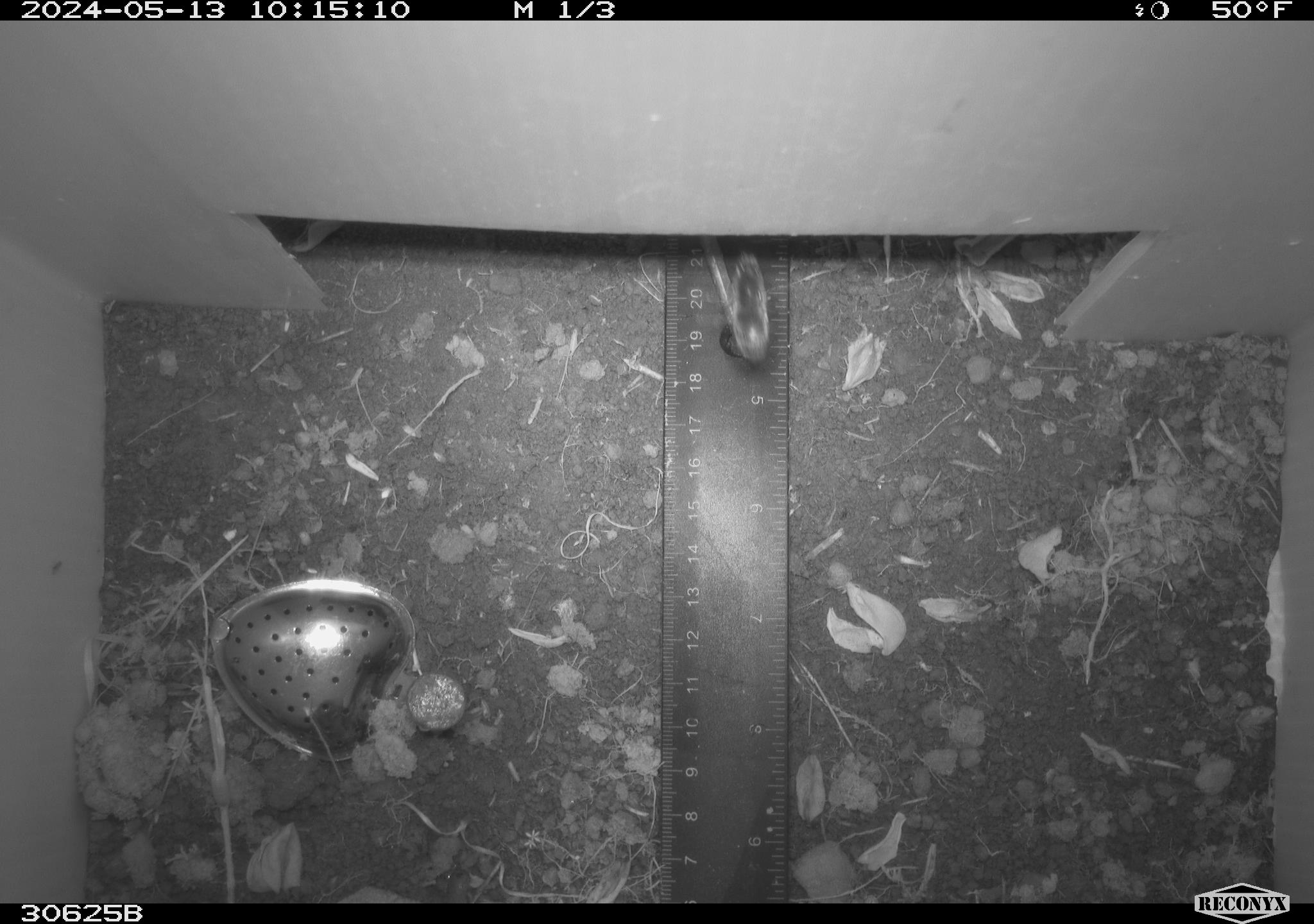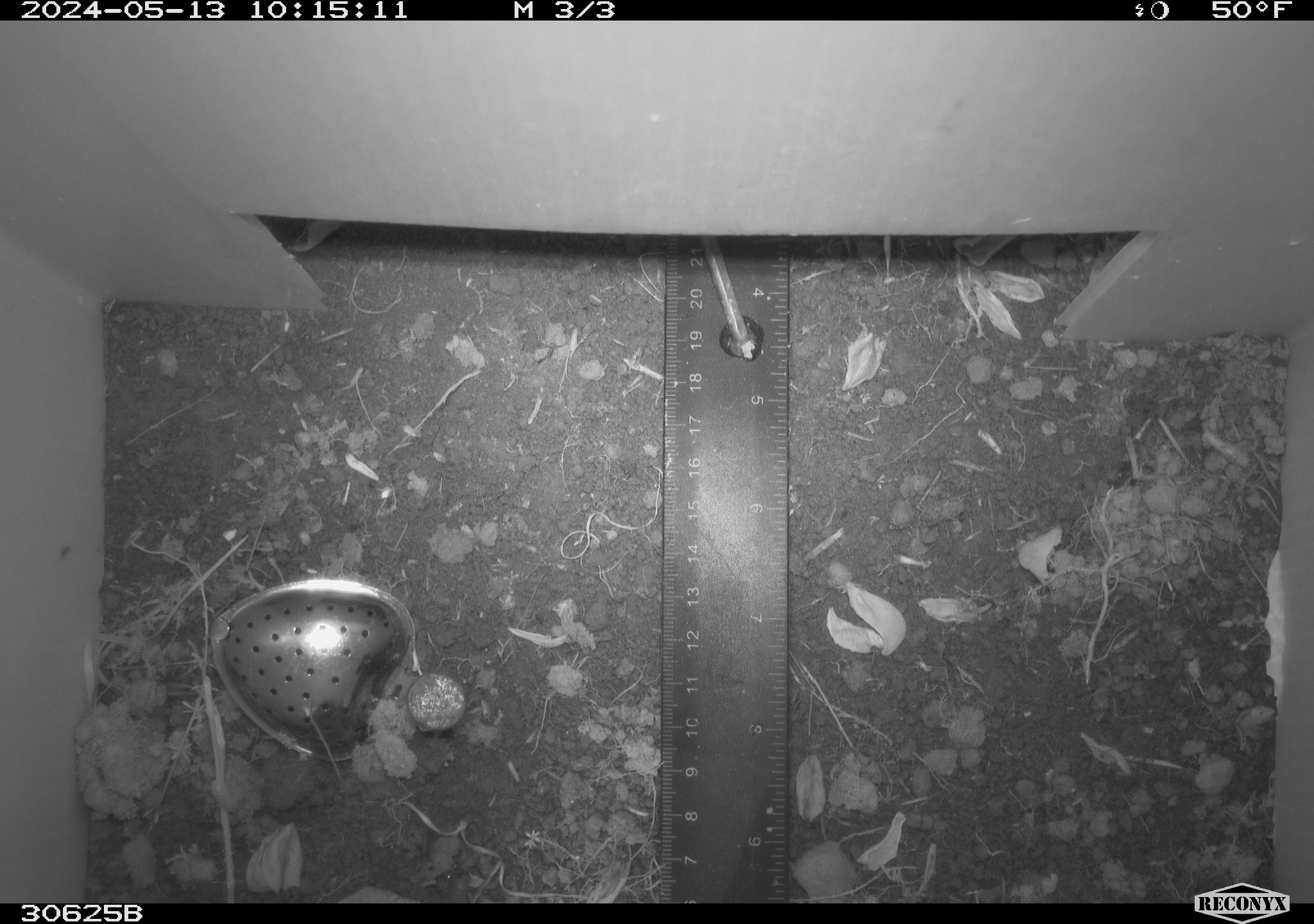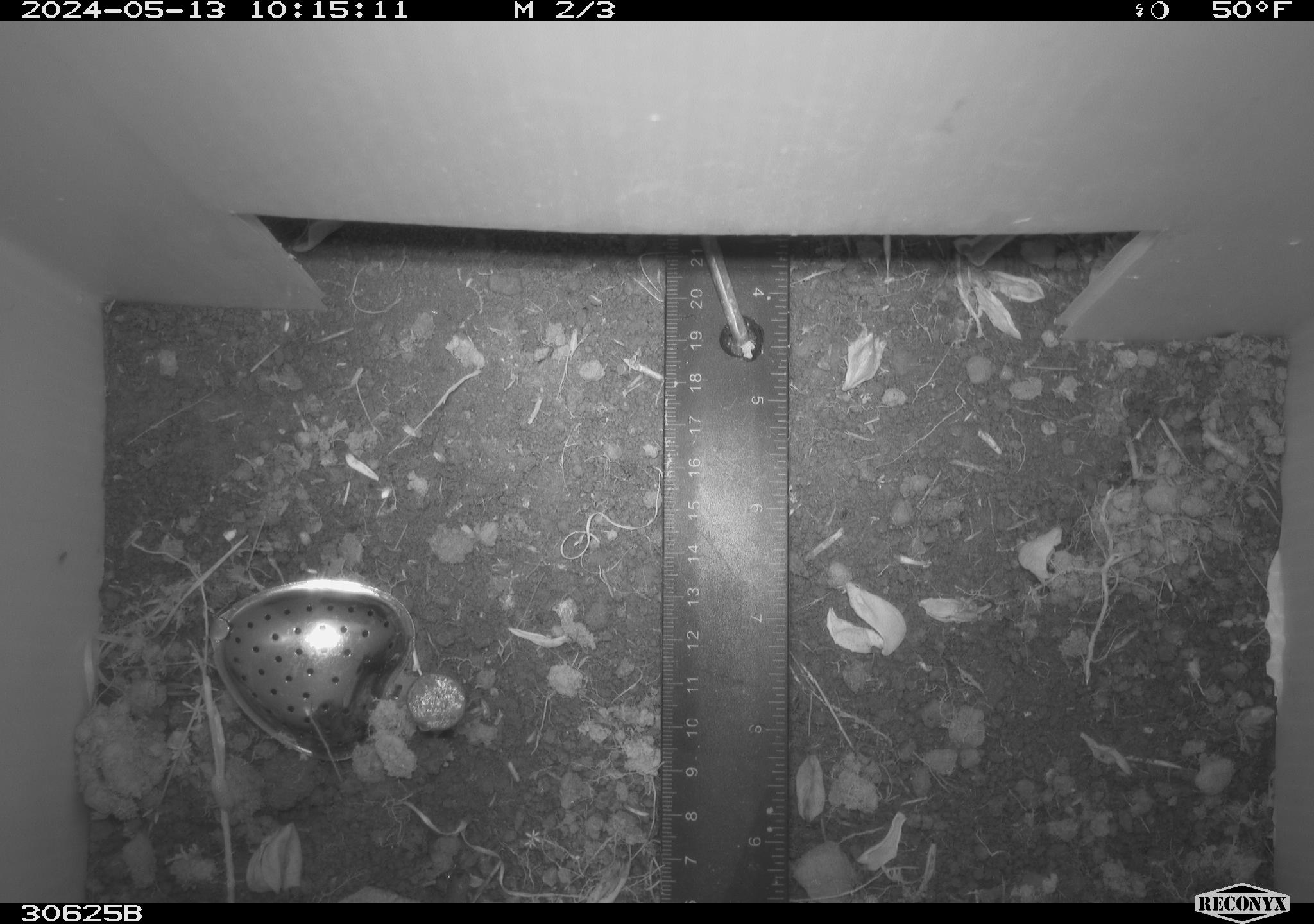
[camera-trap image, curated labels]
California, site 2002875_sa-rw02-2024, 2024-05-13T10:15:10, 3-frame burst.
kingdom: Animalia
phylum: Arthropoda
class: Insecta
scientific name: Insecta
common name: insect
Insect (Insecta).